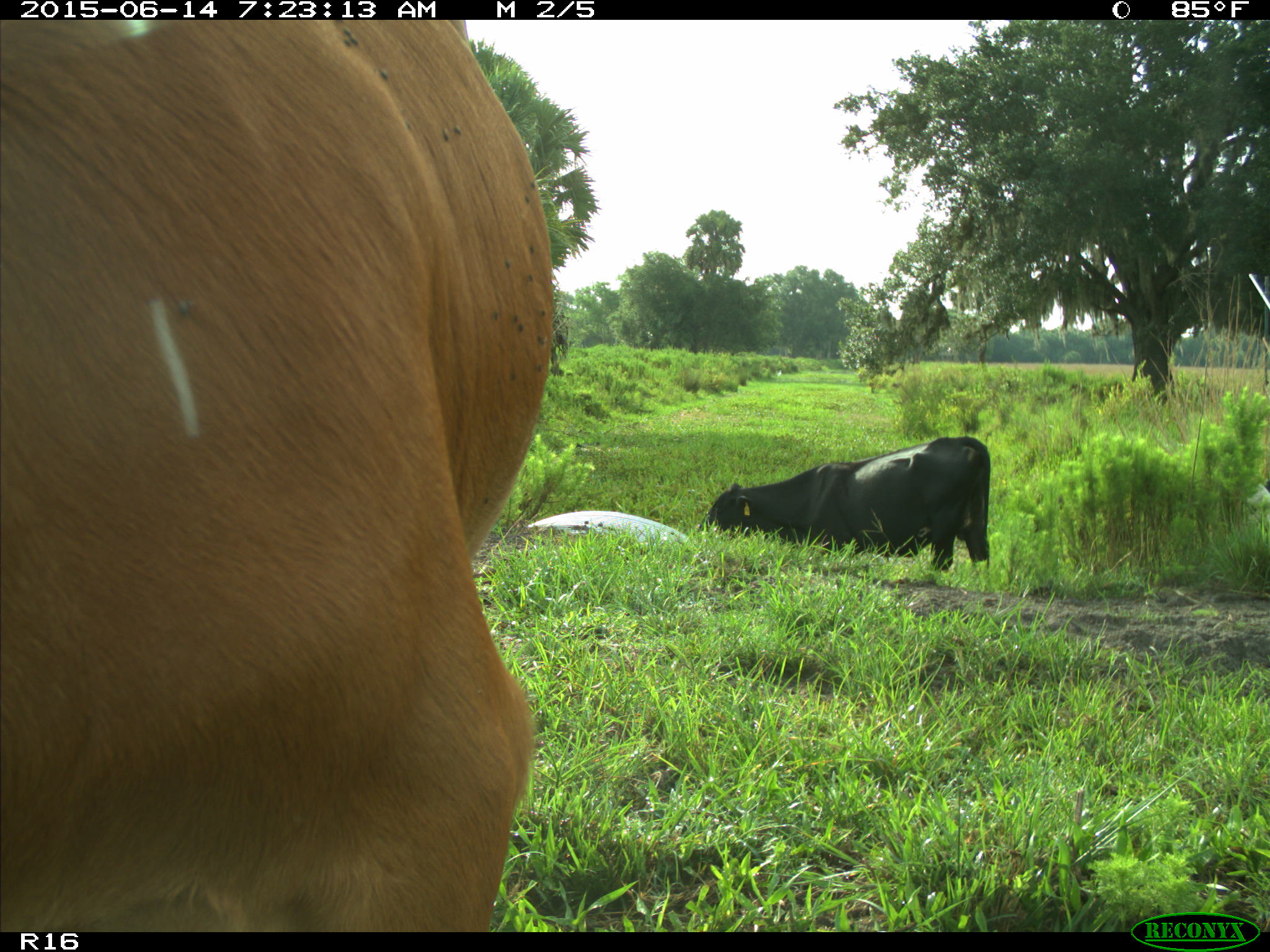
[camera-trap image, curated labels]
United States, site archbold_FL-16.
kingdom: Animalia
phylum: Chordata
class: Mammalia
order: Artiodactyla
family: Bovidae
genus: Bos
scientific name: Bos taurus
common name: domestic cow